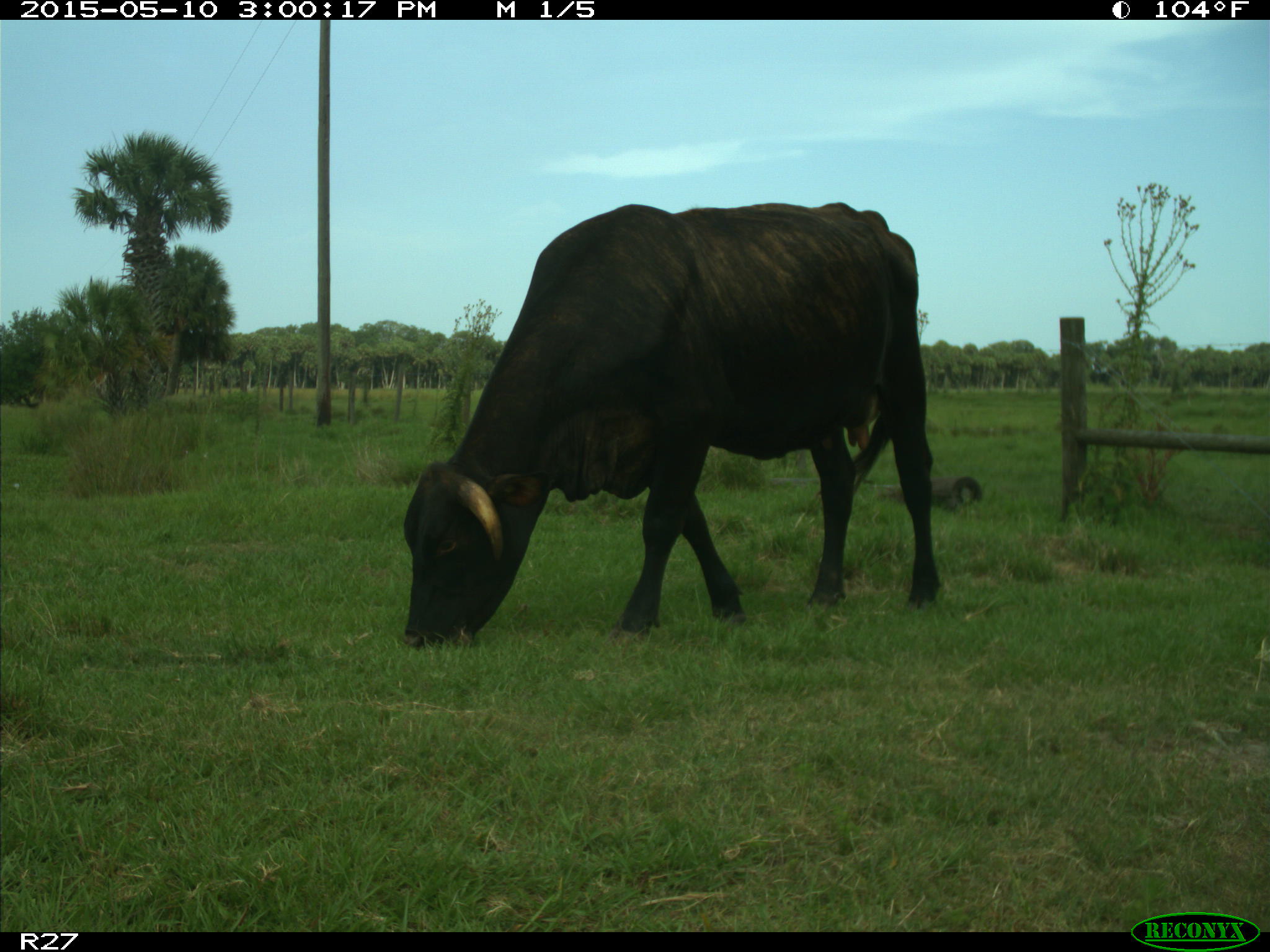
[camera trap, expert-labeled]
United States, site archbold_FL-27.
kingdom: Animalia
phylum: Chordata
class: Mammalia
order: Artiodactyla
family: Bovidae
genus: Bos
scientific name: Bos taurus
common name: domestic cow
Bos taurus (domestic cow).